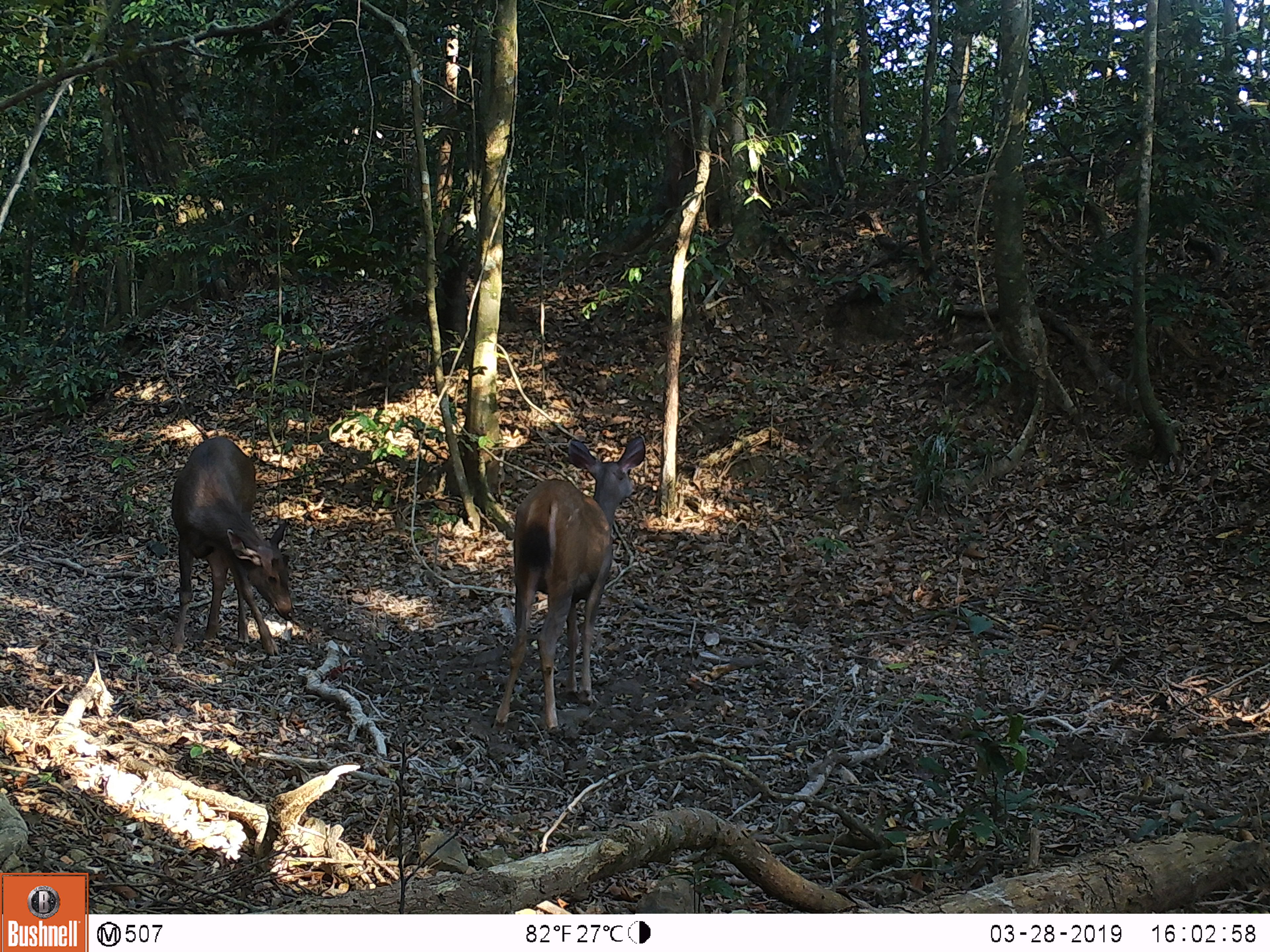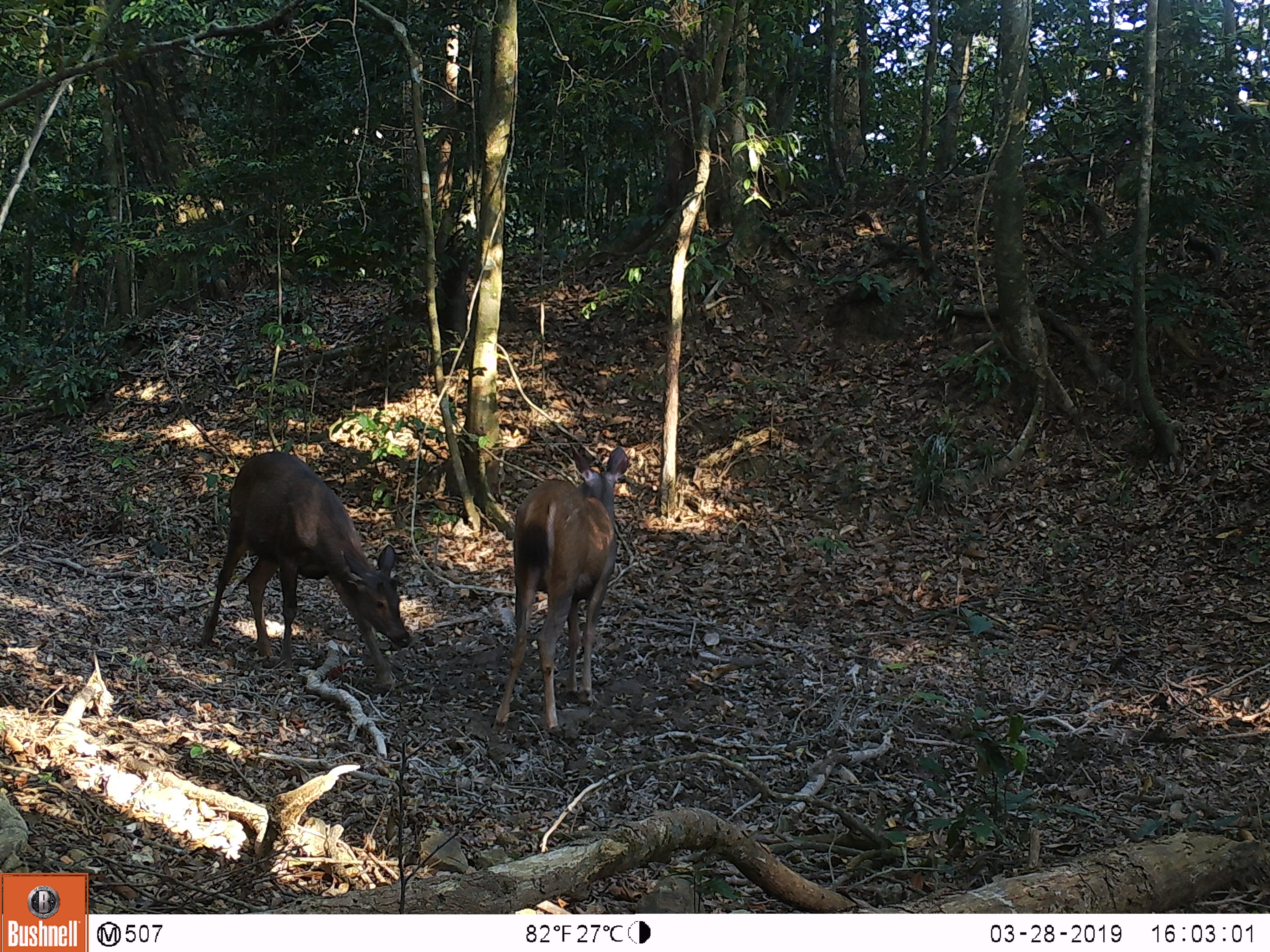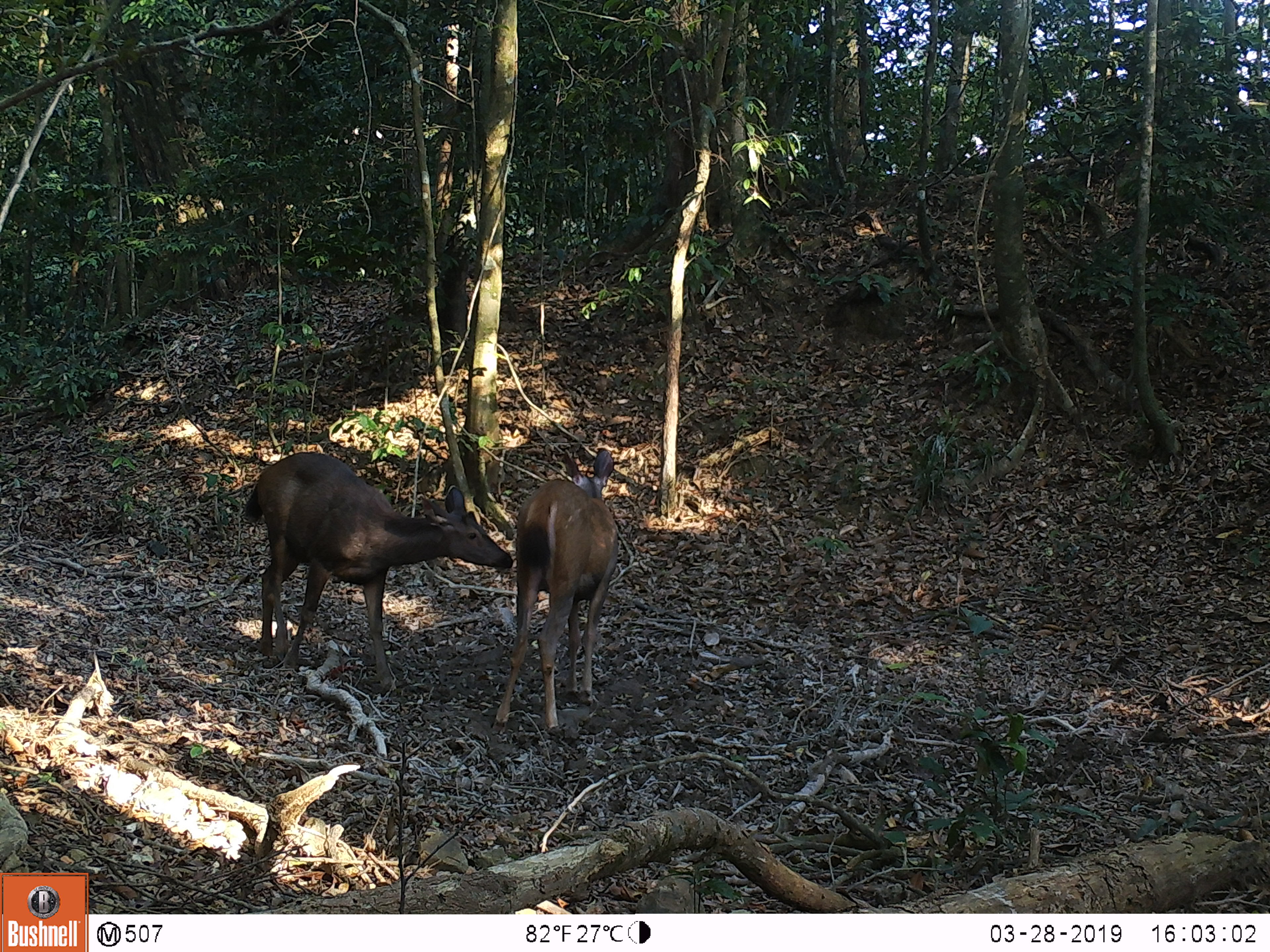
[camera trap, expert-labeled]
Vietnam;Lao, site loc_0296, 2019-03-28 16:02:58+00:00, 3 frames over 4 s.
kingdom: Animalia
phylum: Chordata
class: Mammalia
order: Artiodactyla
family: Cervidae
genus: Rusa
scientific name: Rusa unicolor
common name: sambar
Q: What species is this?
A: Sambar (Rusa unicolor).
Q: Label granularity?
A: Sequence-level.